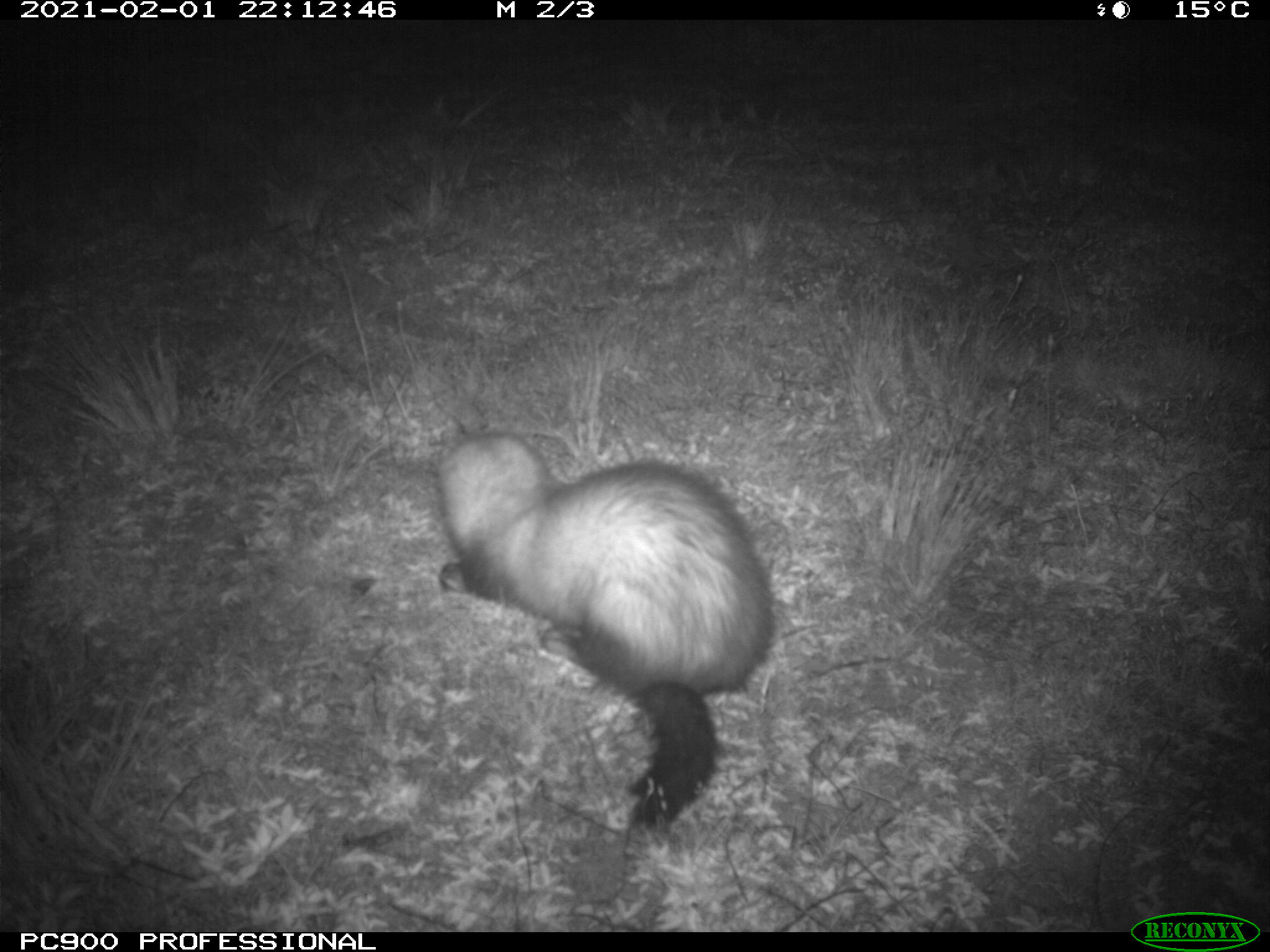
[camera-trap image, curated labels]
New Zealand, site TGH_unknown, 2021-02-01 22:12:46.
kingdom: Animalia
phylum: Chordata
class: Mammalia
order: Carnivora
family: Mustelidae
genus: Mustela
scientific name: Mustela furo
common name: ferret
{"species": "ferret (Mustela furo)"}